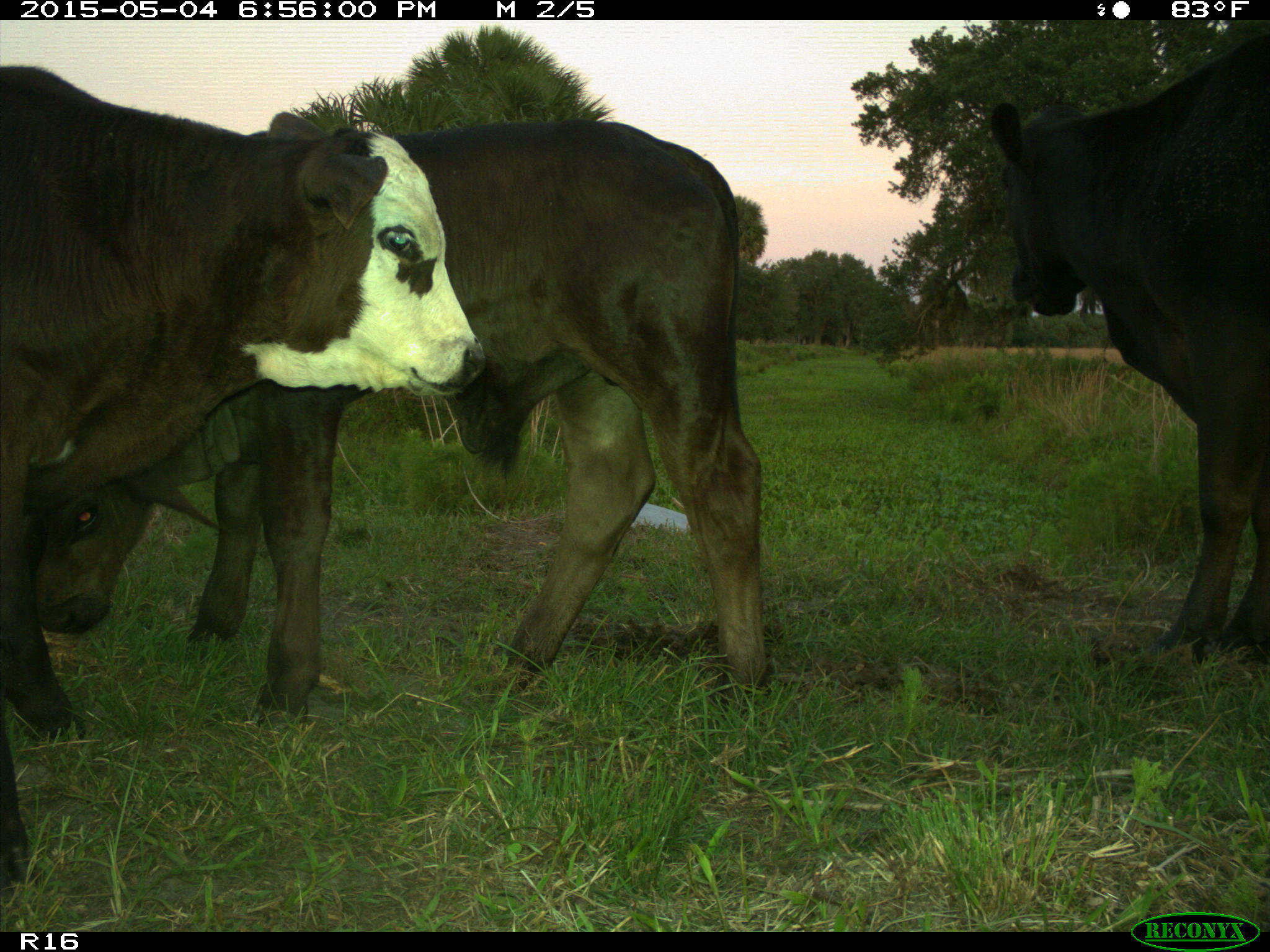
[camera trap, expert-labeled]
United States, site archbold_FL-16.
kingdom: Animalia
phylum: Chordata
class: Mammalia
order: Artiodactyla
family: Bovidae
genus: Bos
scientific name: Bos taurus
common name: domestic cow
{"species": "Bos taurus (domestic cow)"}